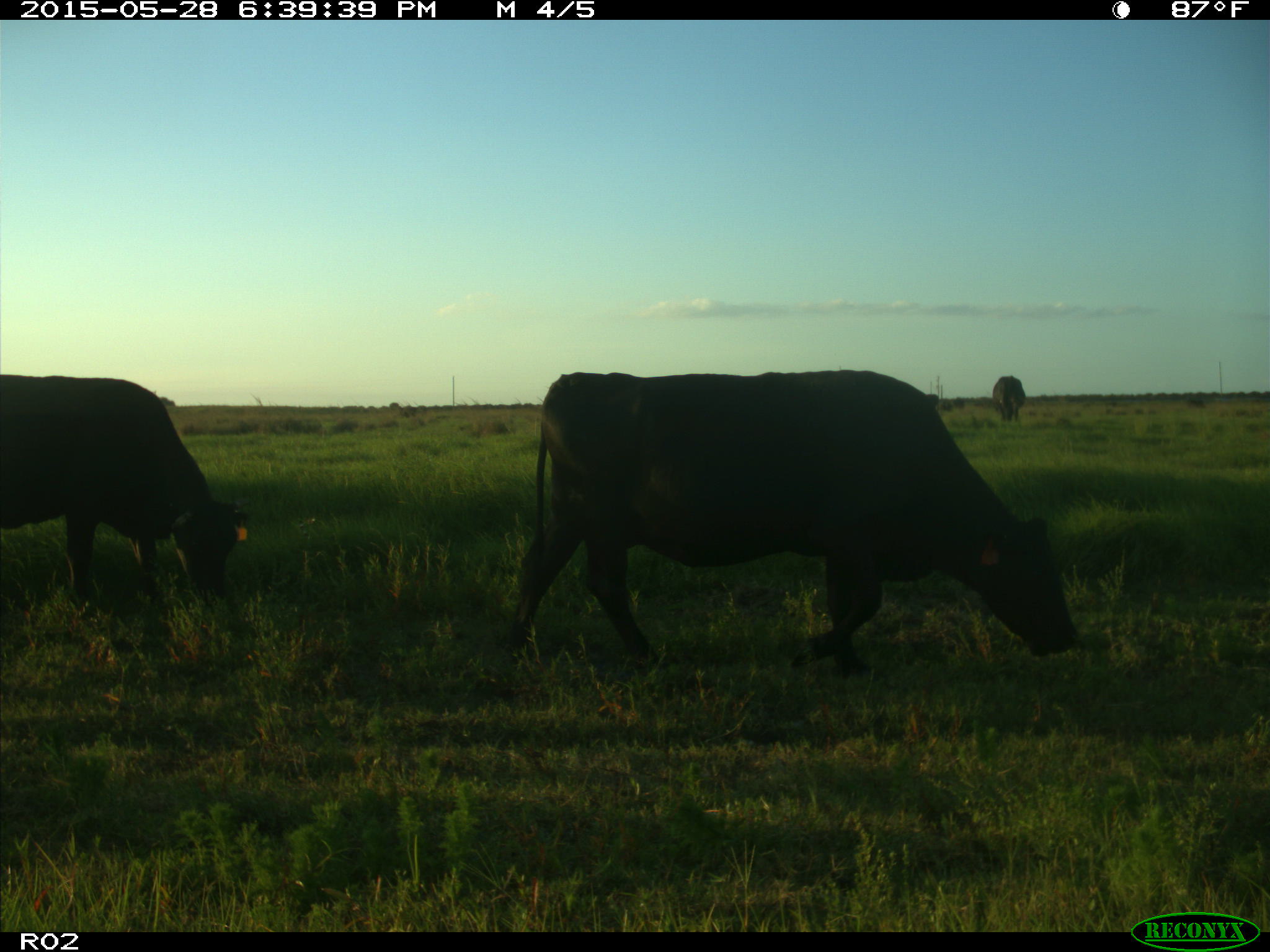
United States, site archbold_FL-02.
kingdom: Animalia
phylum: Chordata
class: Mammalia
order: Artiodactyla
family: Bovidae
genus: Bos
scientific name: Bos taurus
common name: domestic cow